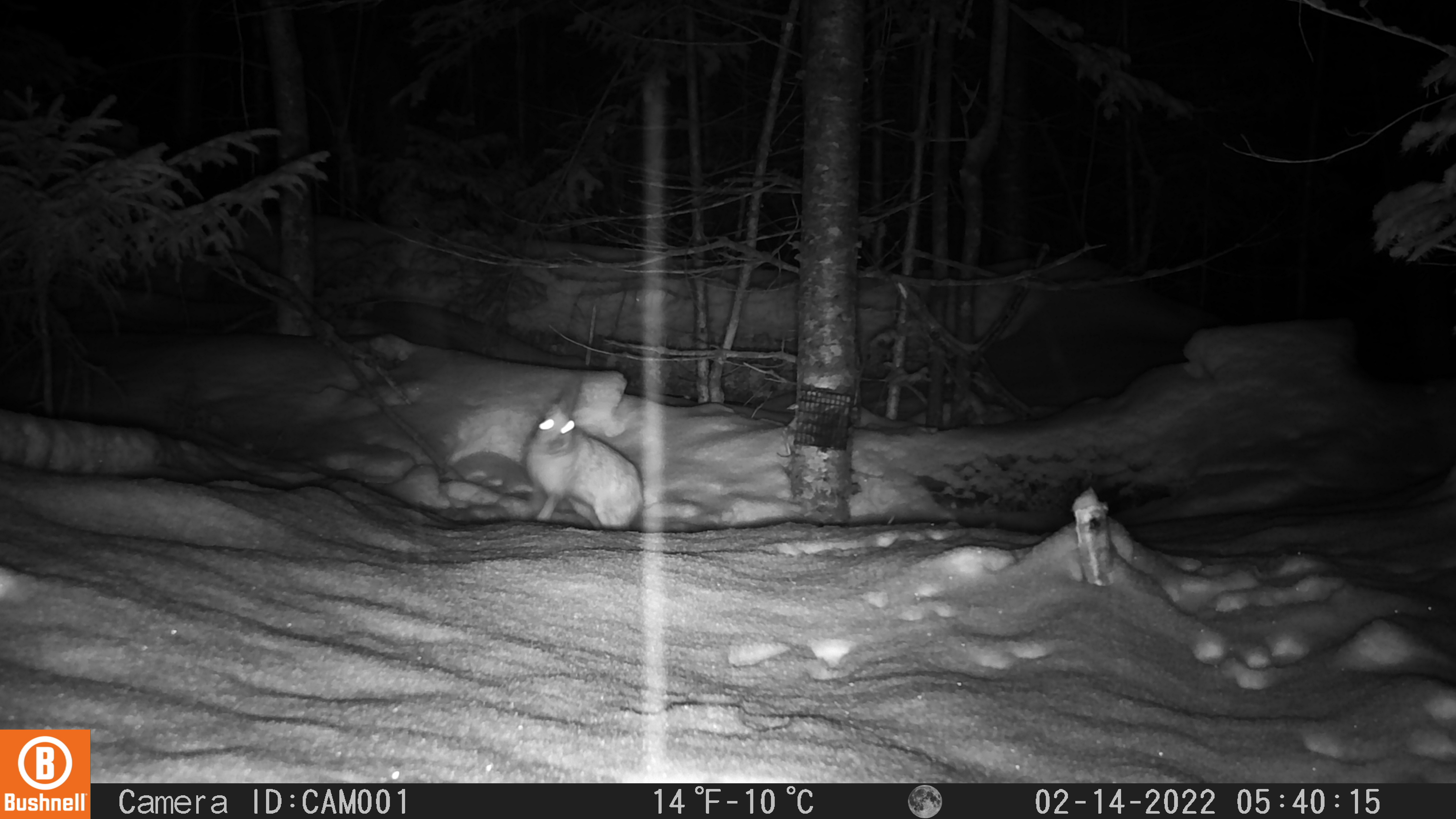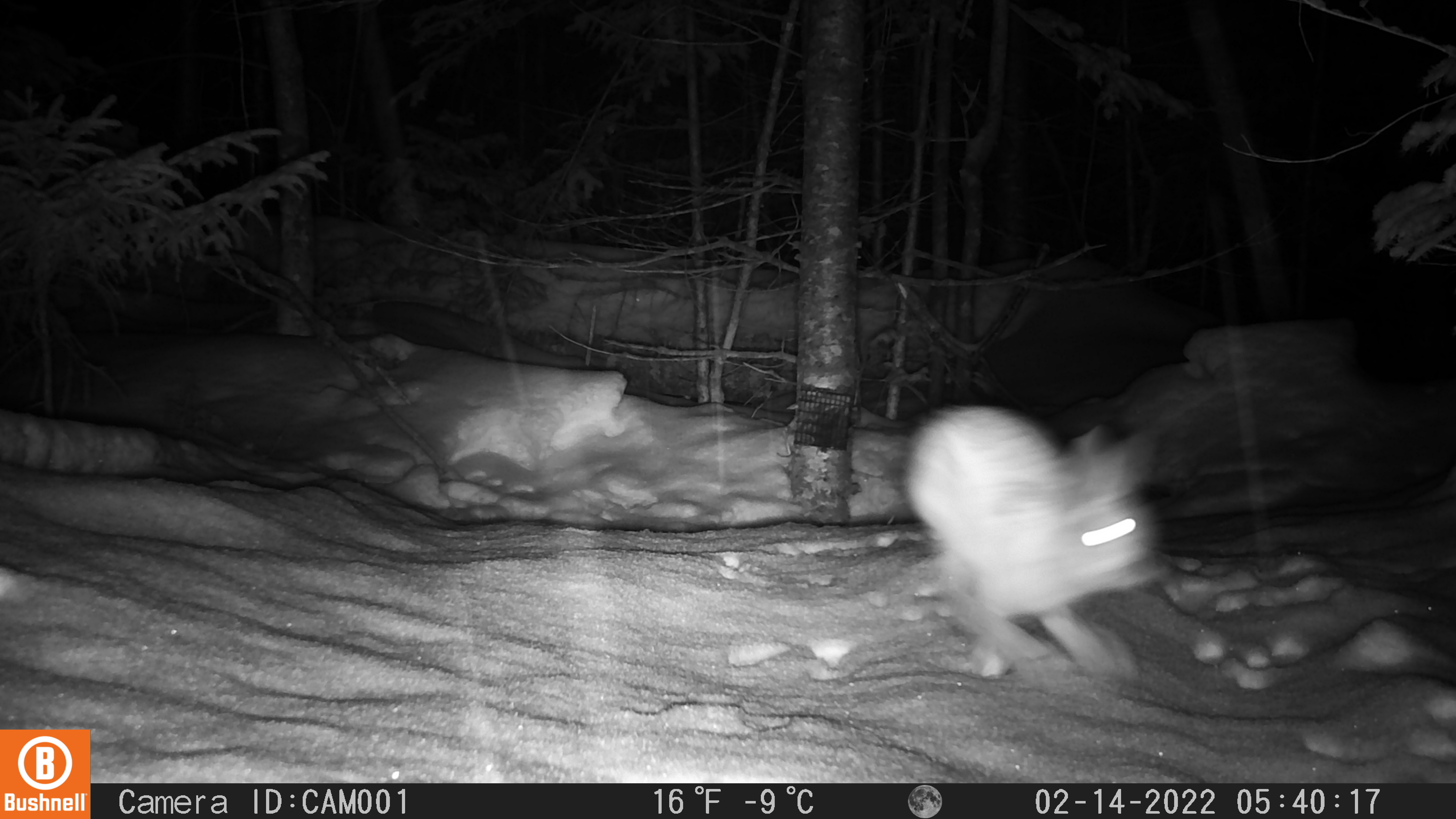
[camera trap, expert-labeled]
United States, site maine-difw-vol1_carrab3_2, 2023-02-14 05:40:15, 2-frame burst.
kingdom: Animalia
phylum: Chordata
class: Mammalia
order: Lagomorpha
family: Leporidae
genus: Lepus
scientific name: Lepus americanus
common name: snowshoe hare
Snowshoe hare (Lepus americanus).